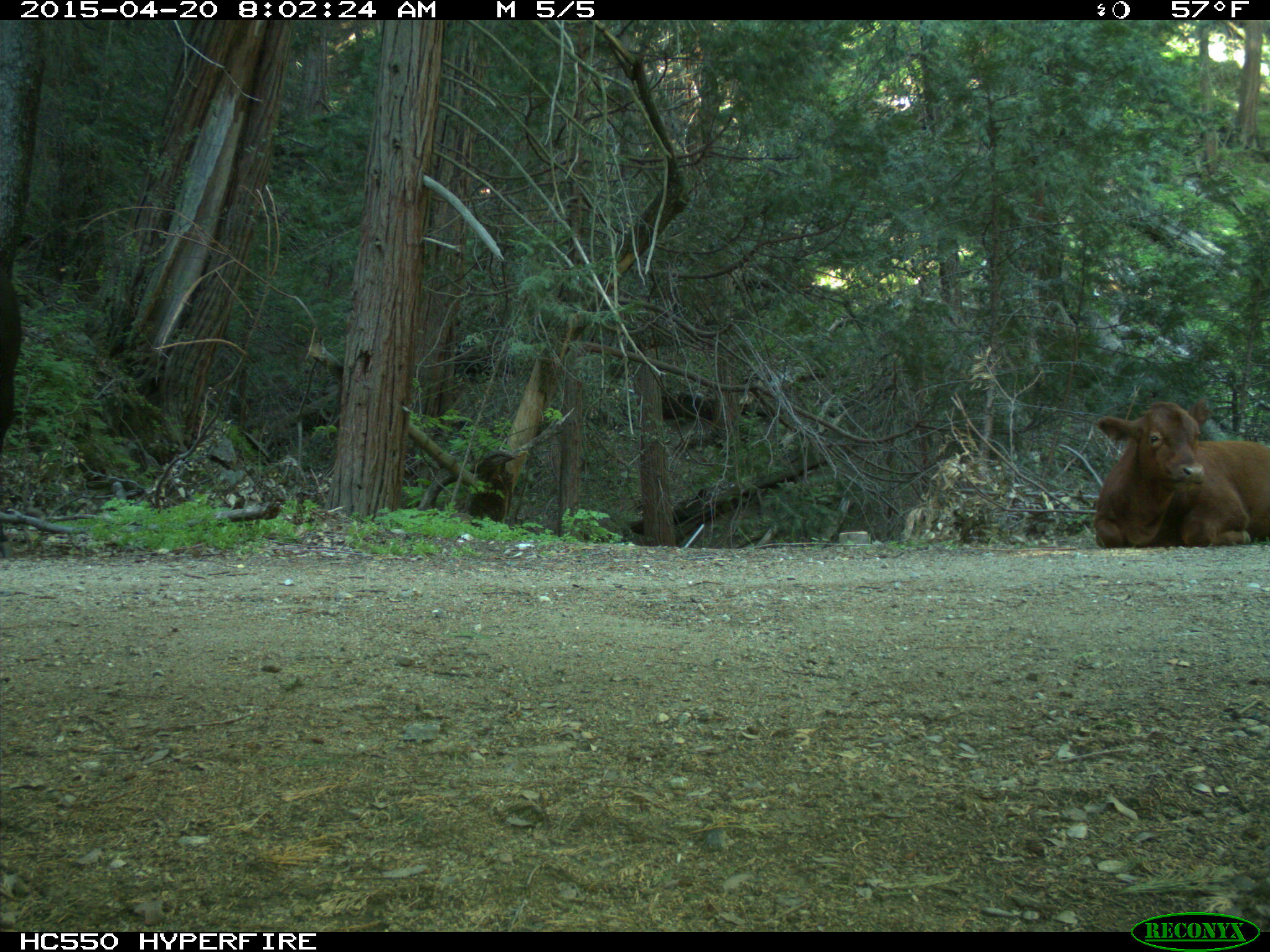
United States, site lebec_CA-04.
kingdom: Animalia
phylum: Chordata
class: Mammalia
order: Artiodactyla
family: Bovidae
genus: Bos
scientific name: Bos taurus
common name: domestic cow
Bos taurus (domestic cow).